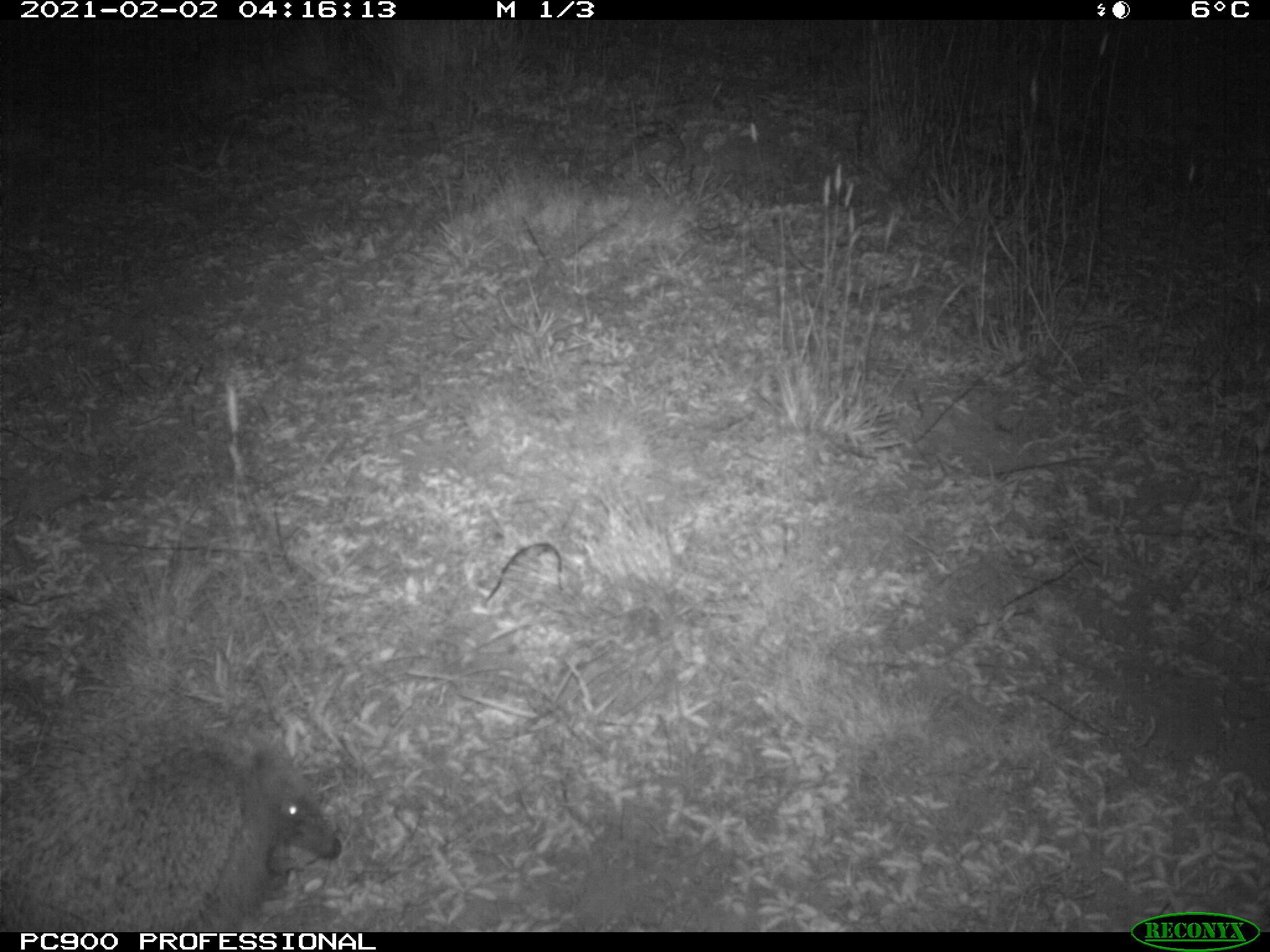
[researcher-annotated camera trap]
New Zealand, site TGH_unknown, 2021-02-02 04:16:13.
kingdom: Animalia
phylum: Chordata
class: Mammalia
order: Eulipotyphla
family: Erinaceidae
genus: Erinaceus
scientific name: Erinaceus europaeus europaeus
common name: european hedgehog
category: hedgehog